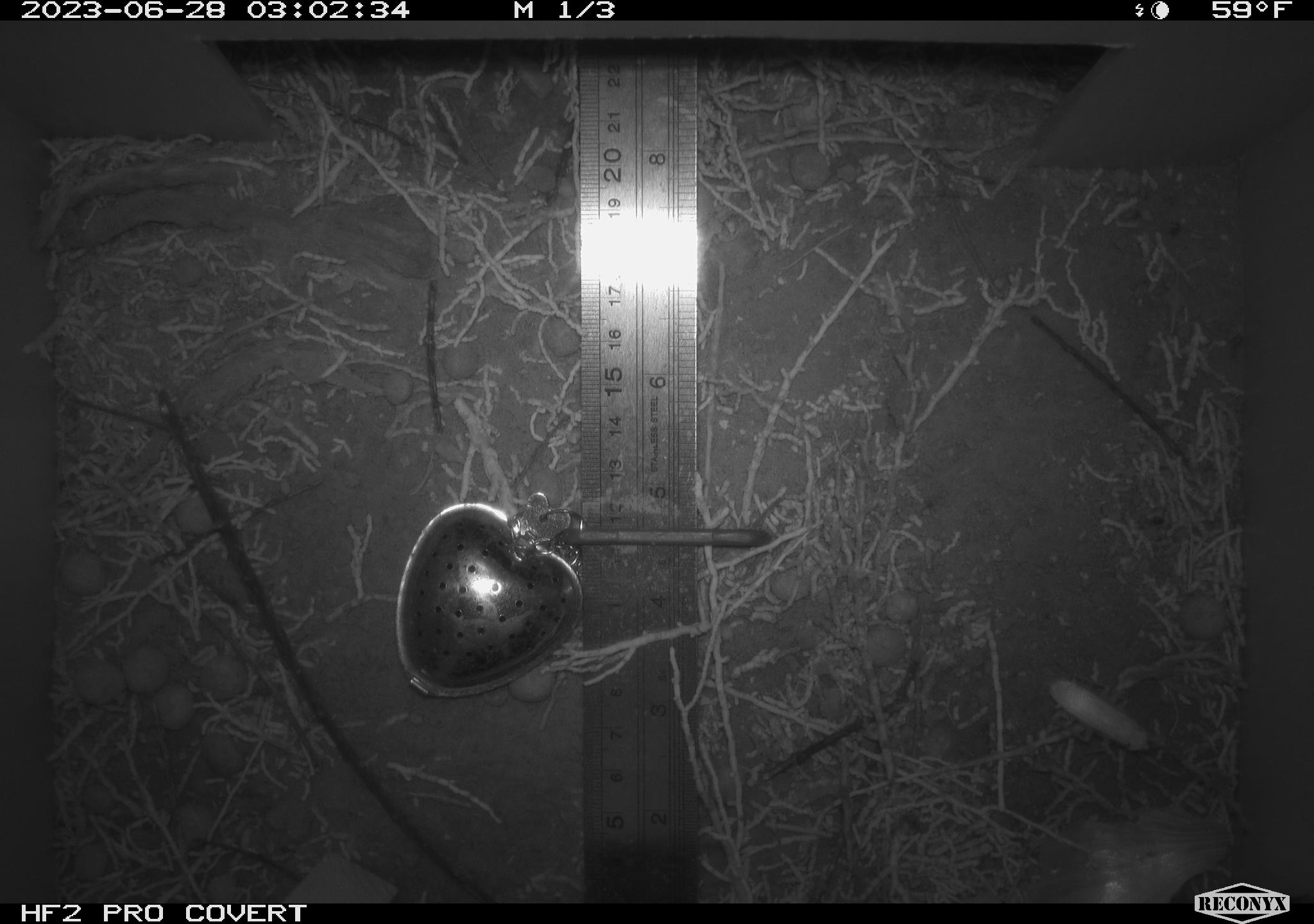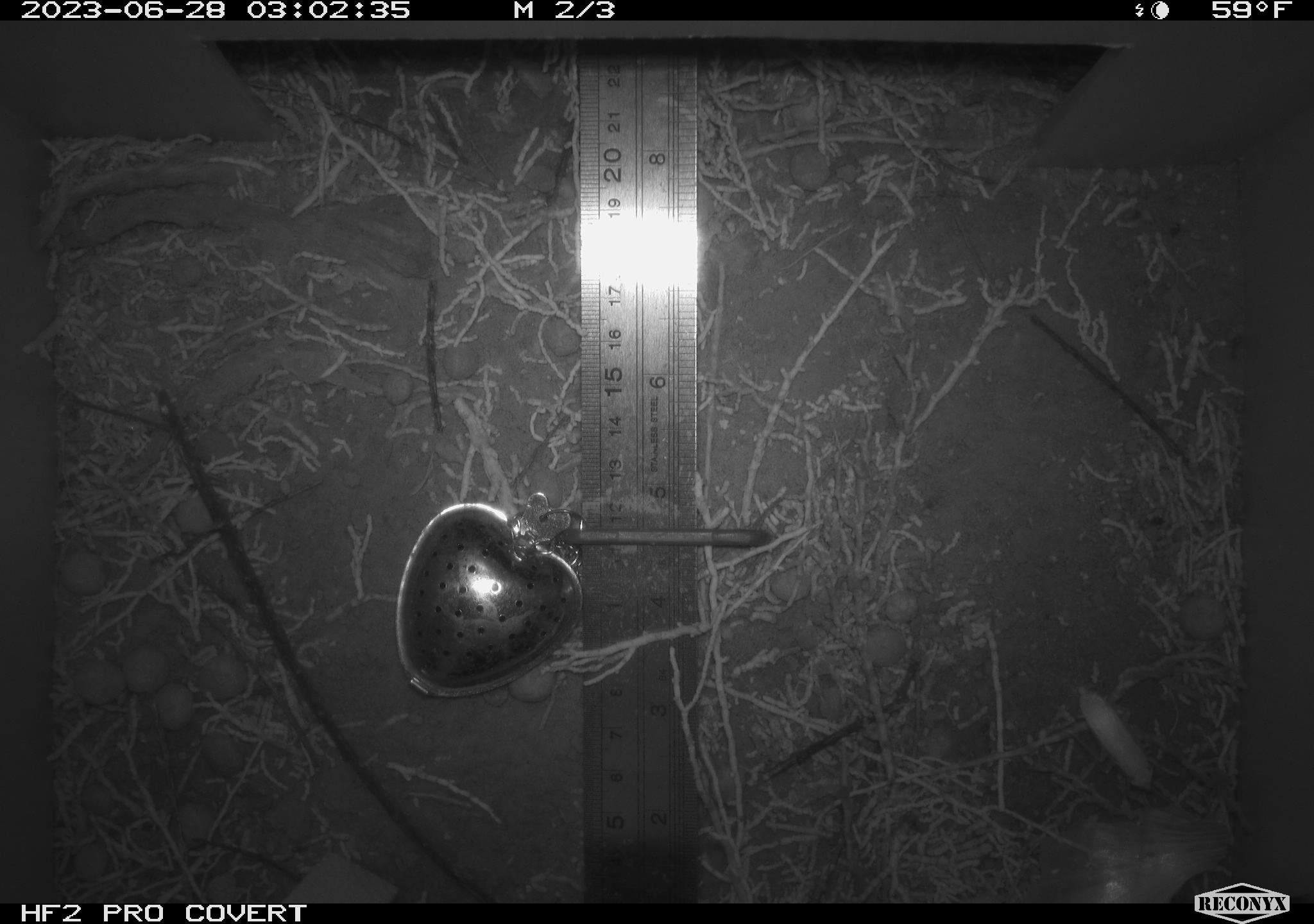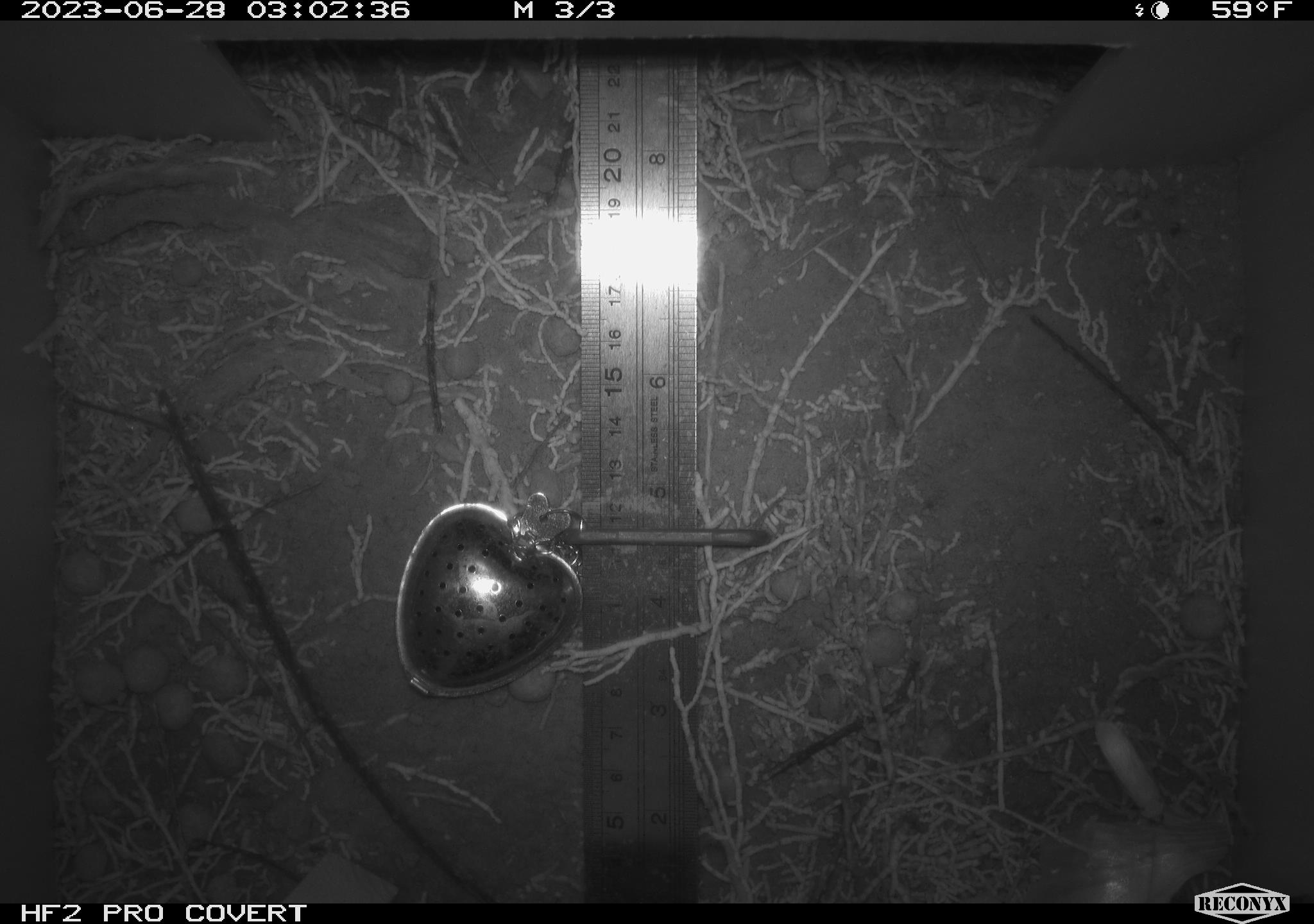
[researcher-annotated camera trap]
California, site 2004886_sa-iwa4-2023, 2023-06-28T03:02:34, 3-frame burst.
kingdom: Animalia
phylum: Arthropoda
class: Insecta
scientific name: Insecta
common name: insect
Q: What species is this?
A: Insect (Insecta).